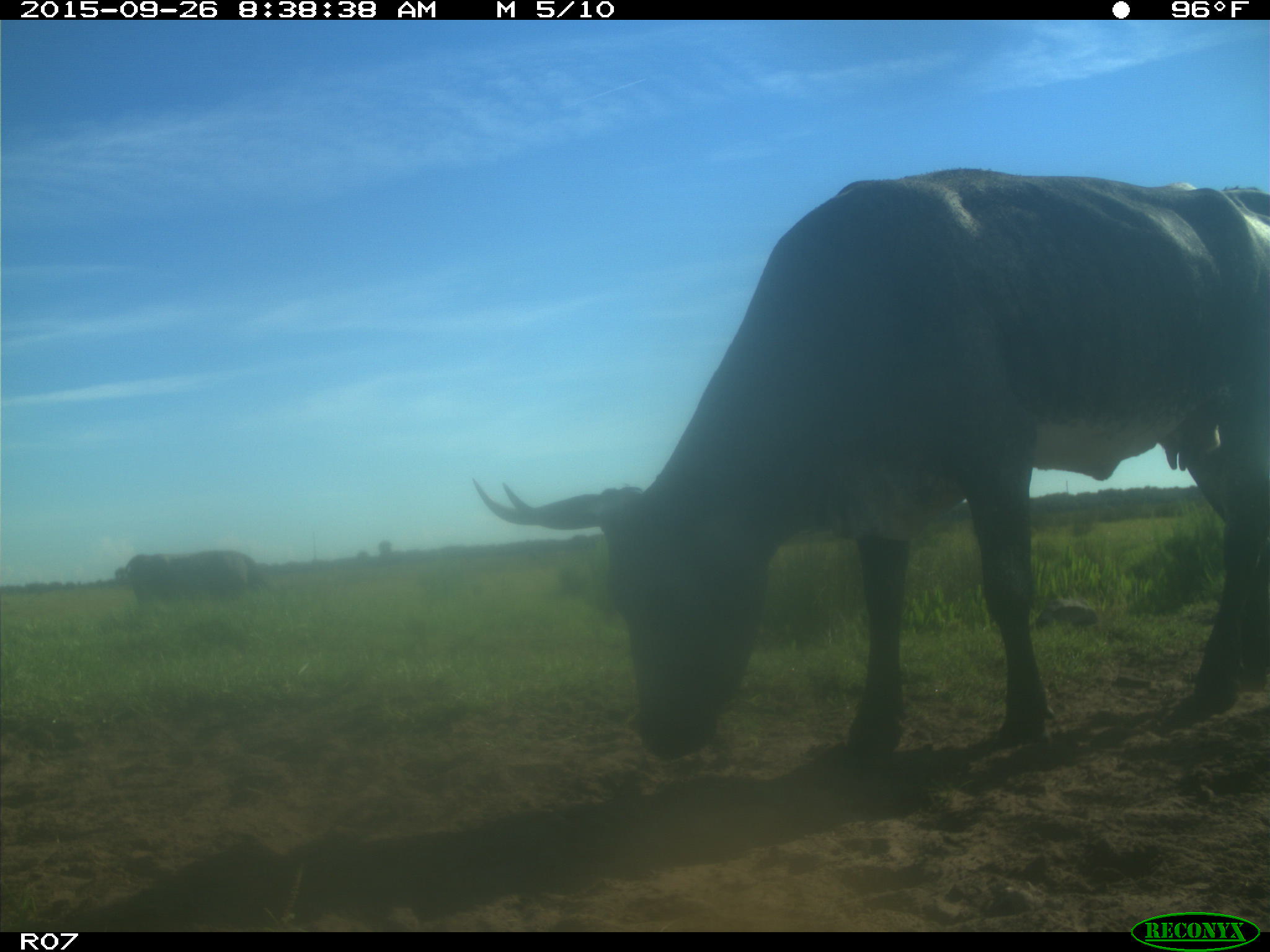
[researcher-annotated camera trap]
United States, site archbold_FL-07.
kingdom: Animalia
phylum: Chordata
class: Mammalia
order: Artiodactyla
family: Bovidae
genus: Bos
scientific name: Bos taurus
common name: domestic cow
Bos taurus (domestic cow).